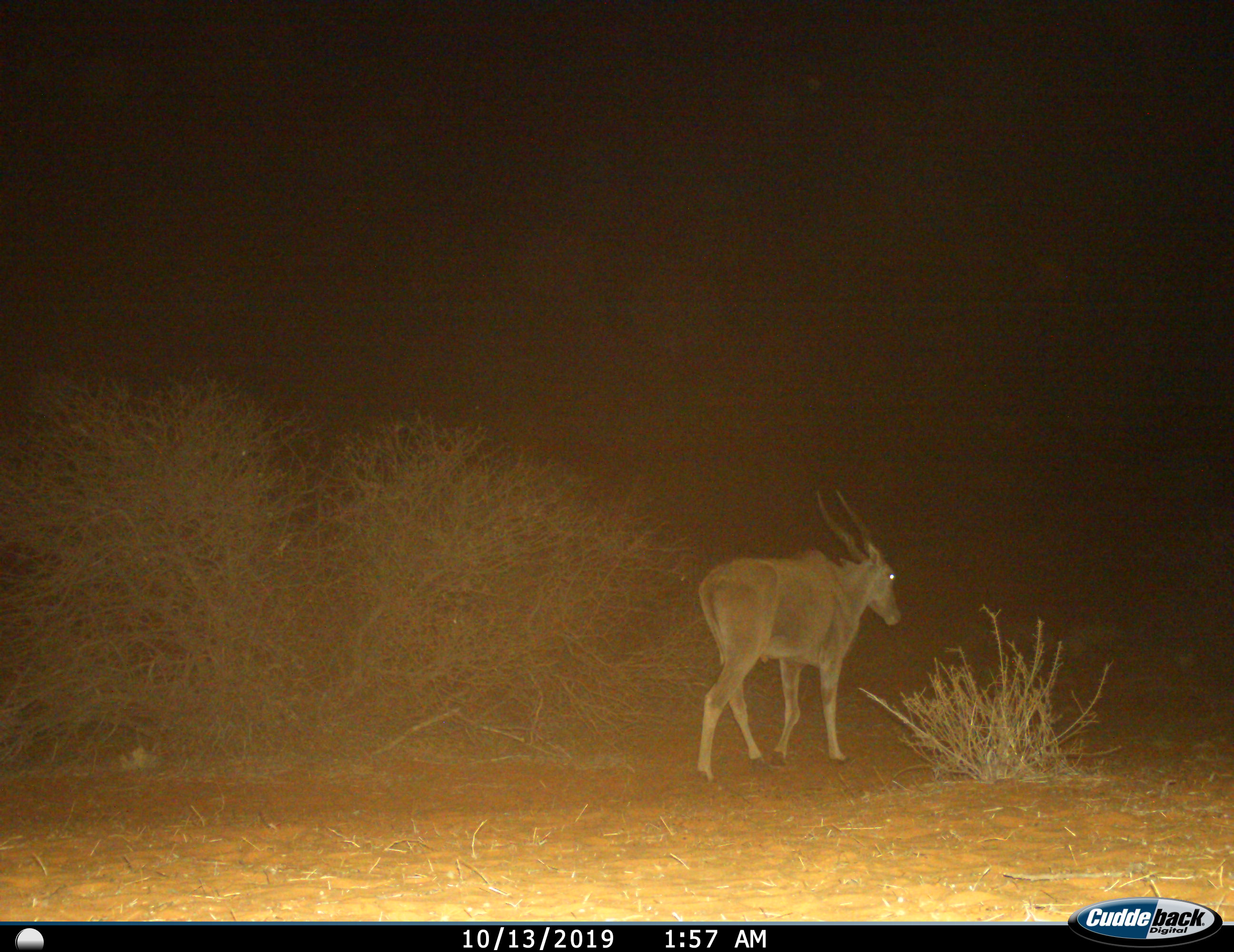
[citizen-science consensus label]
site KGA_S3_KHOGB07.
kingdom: Animalia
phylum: Chordata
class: Mammalia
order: Artiodactyla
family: Bovidae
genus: Tragelaphus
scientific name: Tragelaphus oryx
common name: eland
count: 1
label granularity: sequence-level